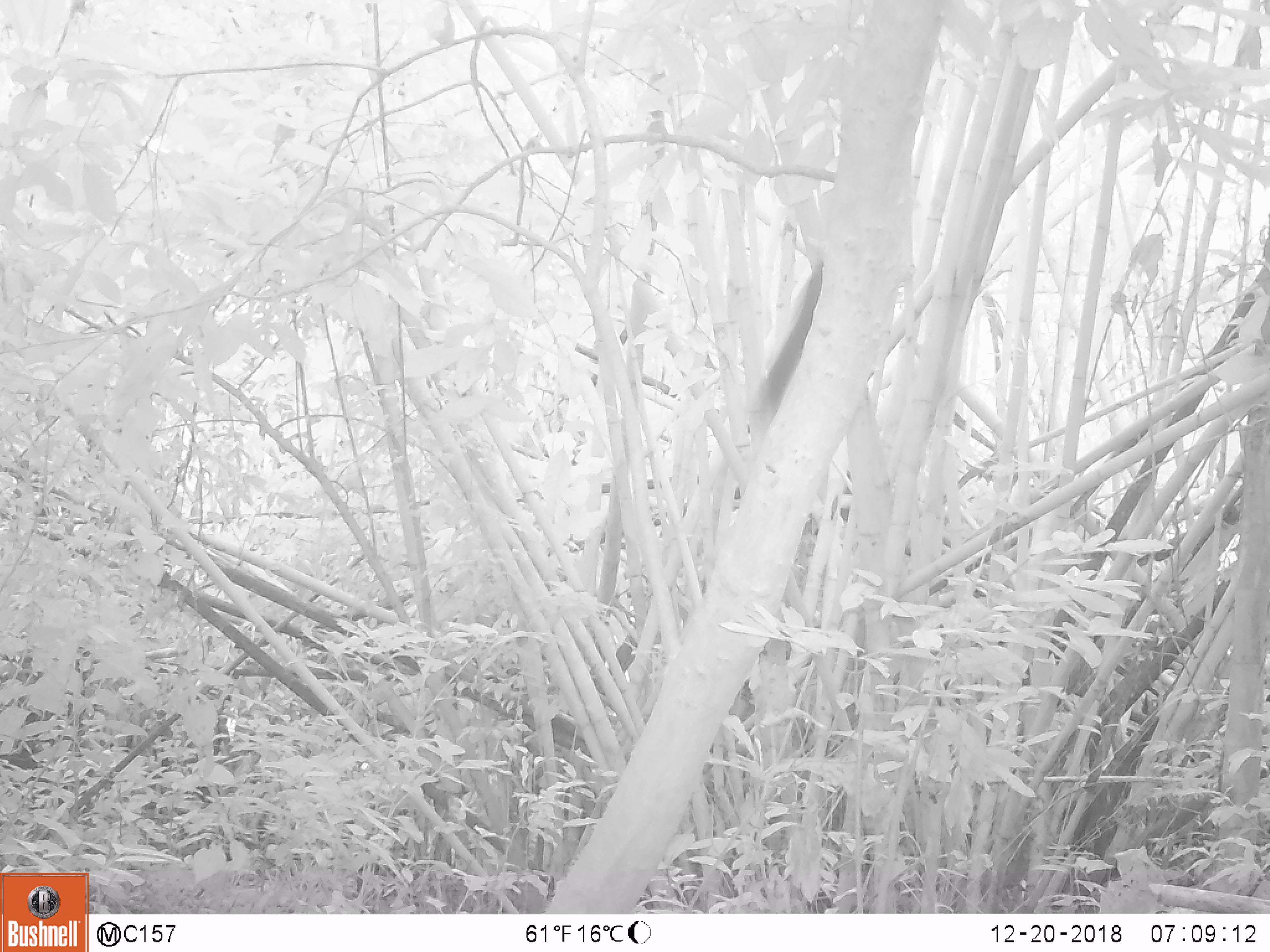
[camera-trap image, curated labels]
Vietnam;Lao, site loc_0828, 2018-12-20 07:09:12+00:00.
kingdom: Animalia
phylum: Chordata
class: Mammalia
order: Rodentia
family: Sciuridae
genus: Sciurus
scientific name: Sciurus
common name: squirrel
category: unidentified squirrel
Unidentified squirrel (squirrel) (Sciurus). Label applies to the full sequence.